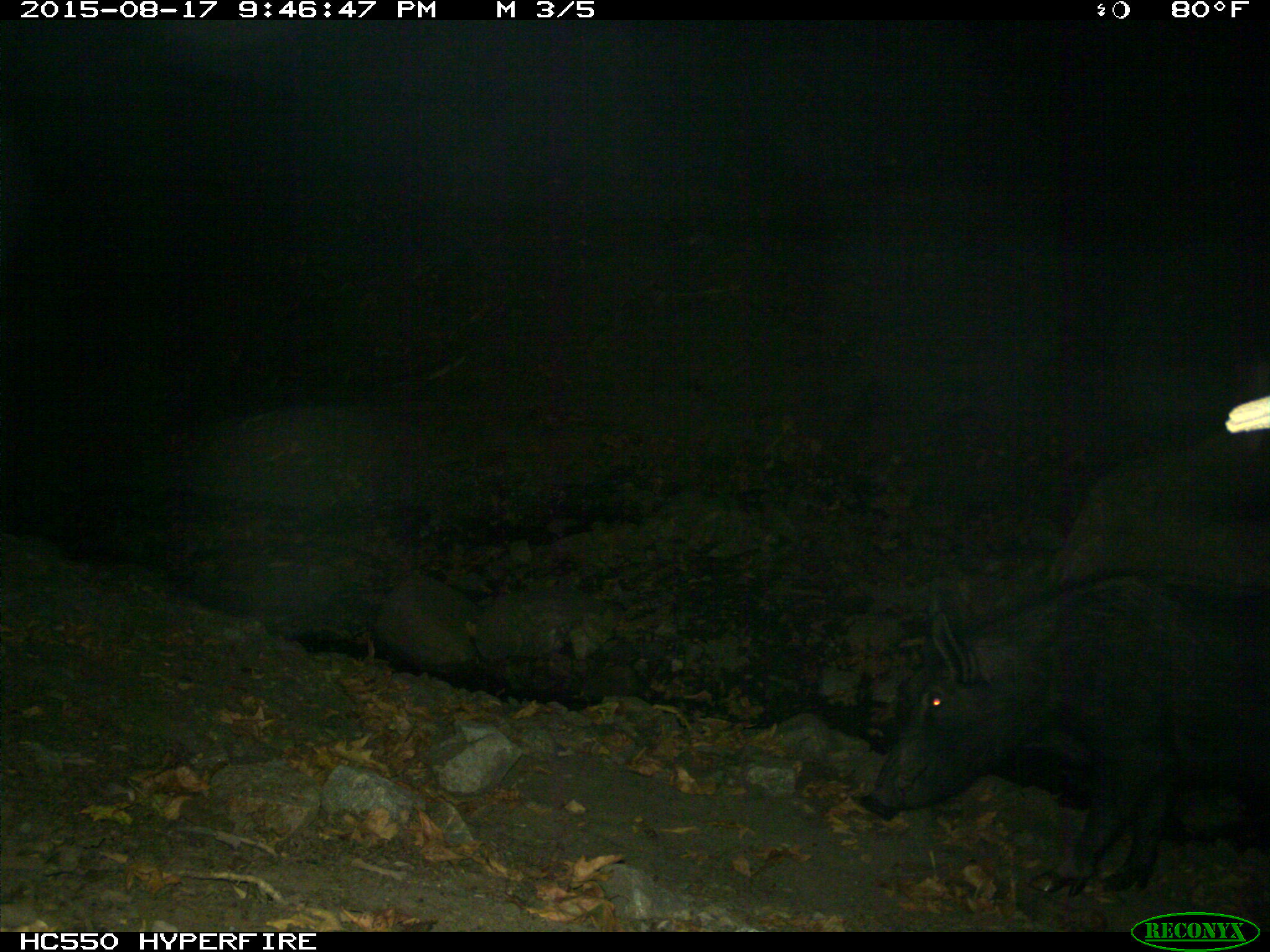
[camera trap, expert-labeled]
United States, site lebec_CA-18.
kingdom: Animalia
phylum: Chordata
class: Mammalia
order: Artiodactyla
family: Suidae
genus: Sus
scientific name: Sus scrofa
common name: wild boar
Sus scrofa (wild boar).